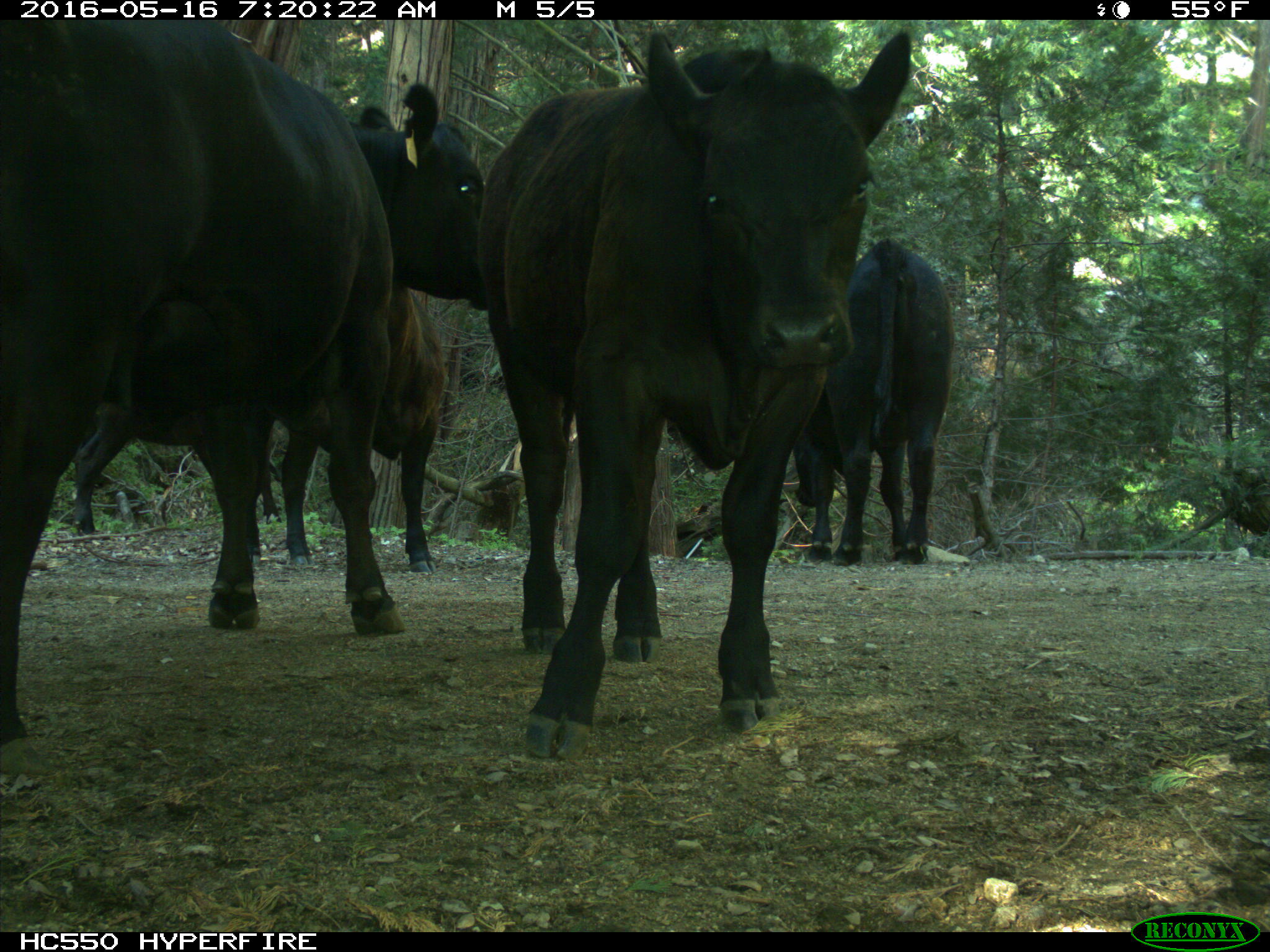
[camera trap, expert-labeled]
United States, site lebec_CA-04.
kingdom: Animalia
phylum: Chordata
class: Mammalia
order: Artiodactyla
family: Bovidae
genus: Bos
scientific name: Bos taurus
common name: domestic cow